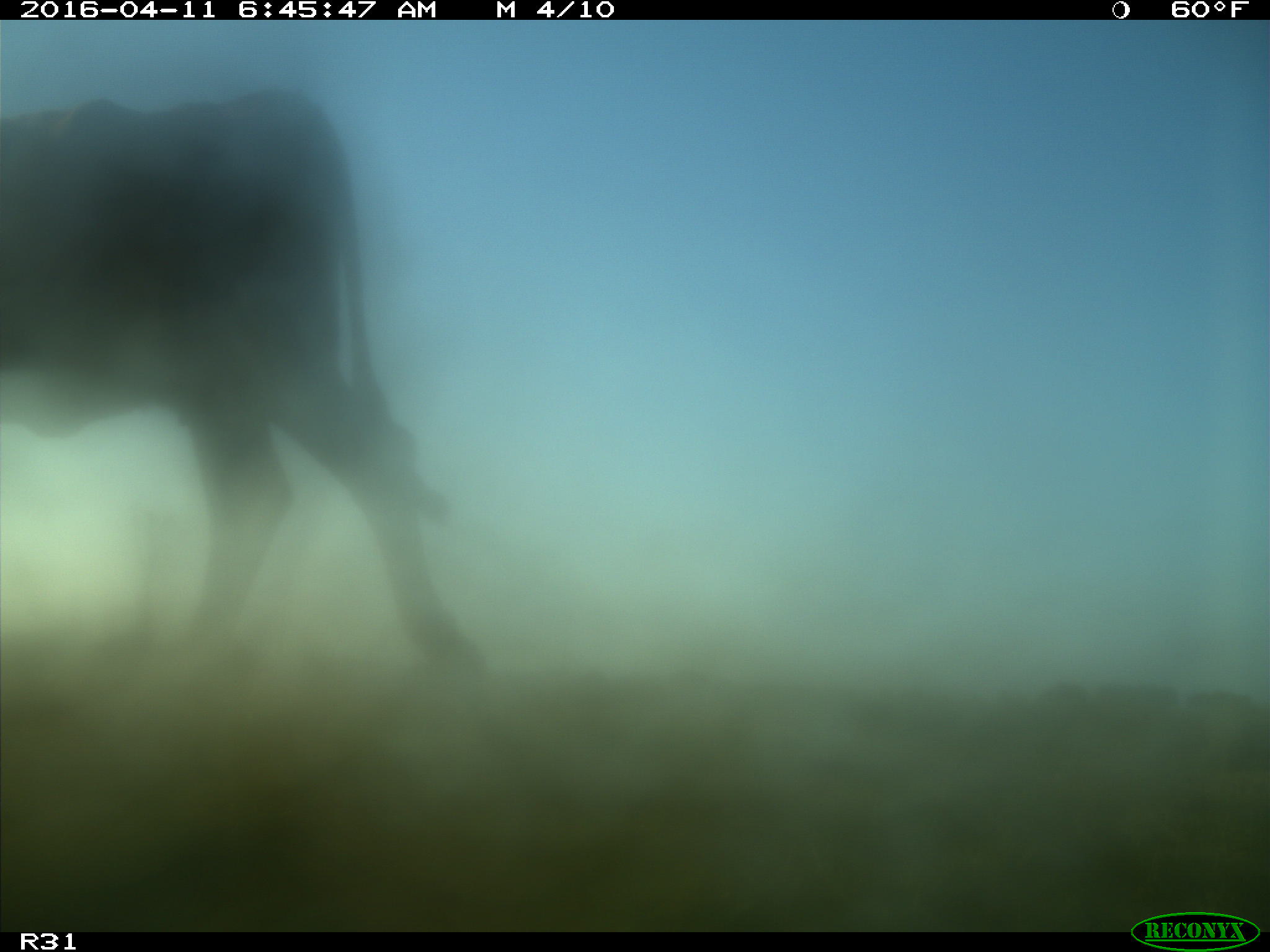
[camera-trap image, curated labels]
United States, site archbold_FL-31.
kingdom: Animalia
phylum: Chordata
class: Mammalia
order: Artiodactyla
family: Bovidae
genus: Bos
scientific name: Bos taurus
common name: domestic cow